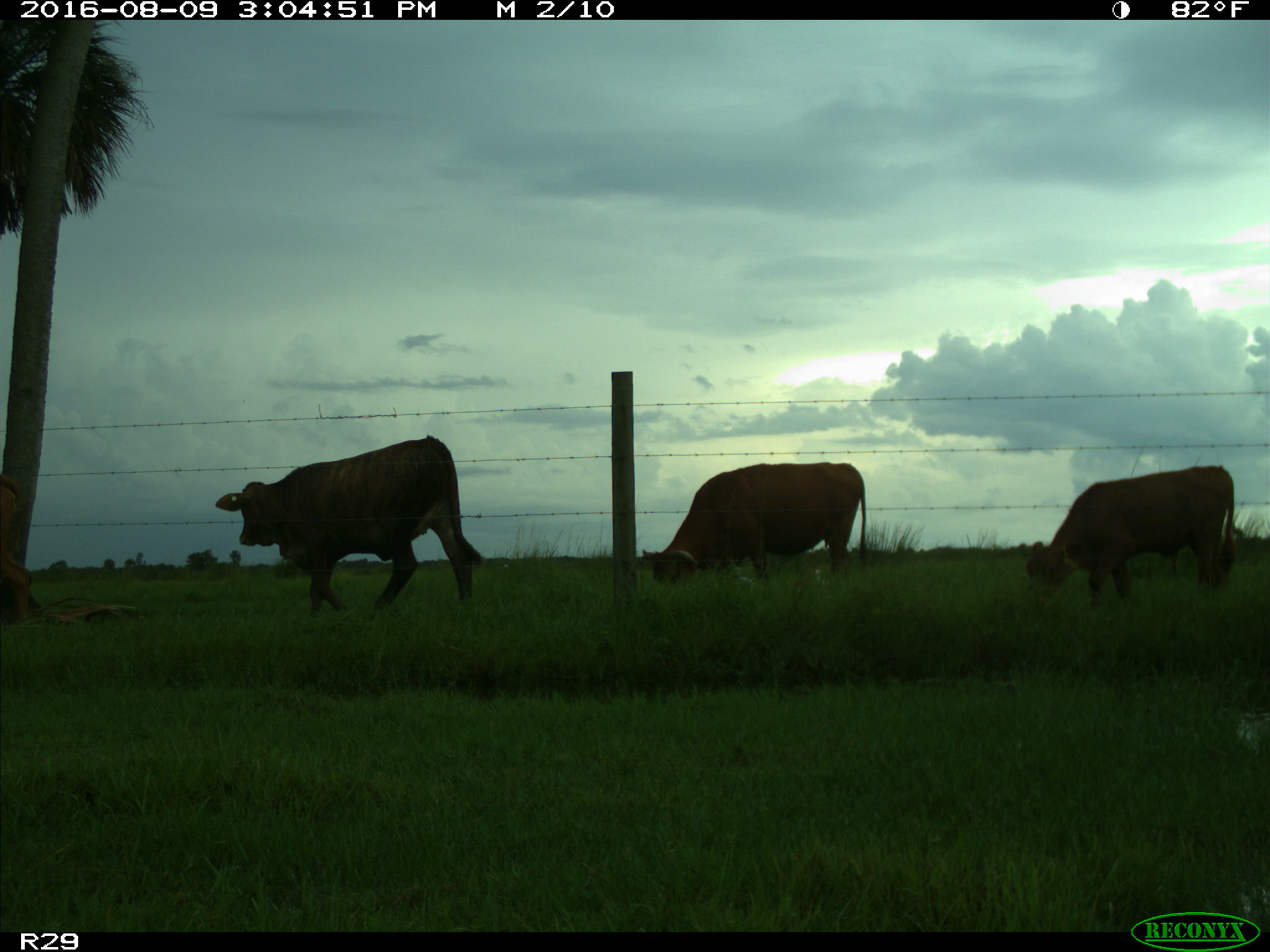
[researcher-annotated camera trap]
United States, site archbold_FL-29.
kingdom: Animalia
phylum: Chordata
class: Mammalia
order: Artiodactyla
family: Bovidae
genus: Bos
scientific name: Bos taurus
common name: domestic cow